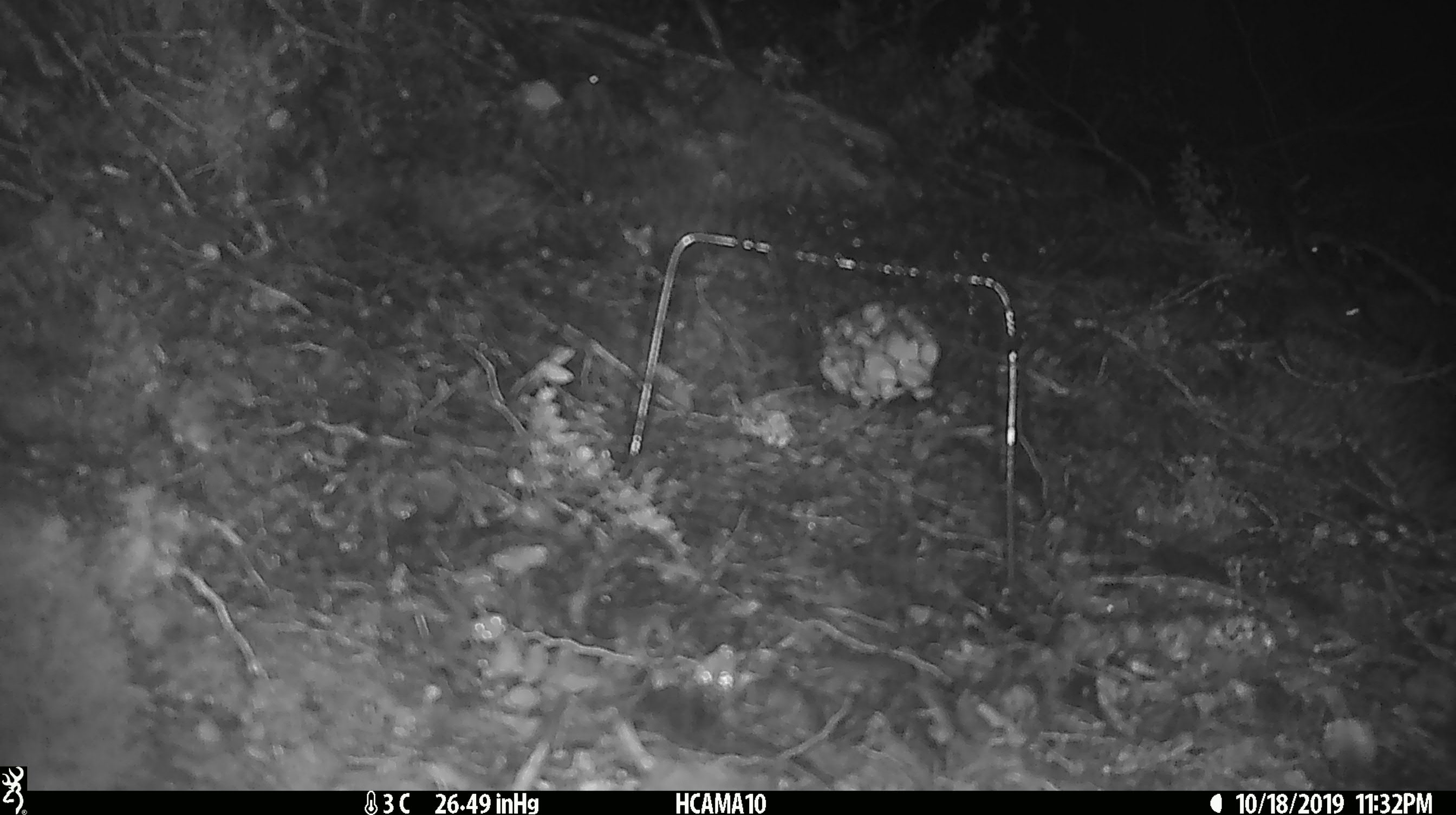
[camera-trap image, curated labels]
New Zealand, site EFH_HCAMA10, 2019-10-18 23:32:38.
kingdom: Animalia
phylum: Chordata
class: Mammalia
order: Rodentia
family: Muridae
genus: Mus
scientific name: Mus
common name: mouse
Mouse (Mus).